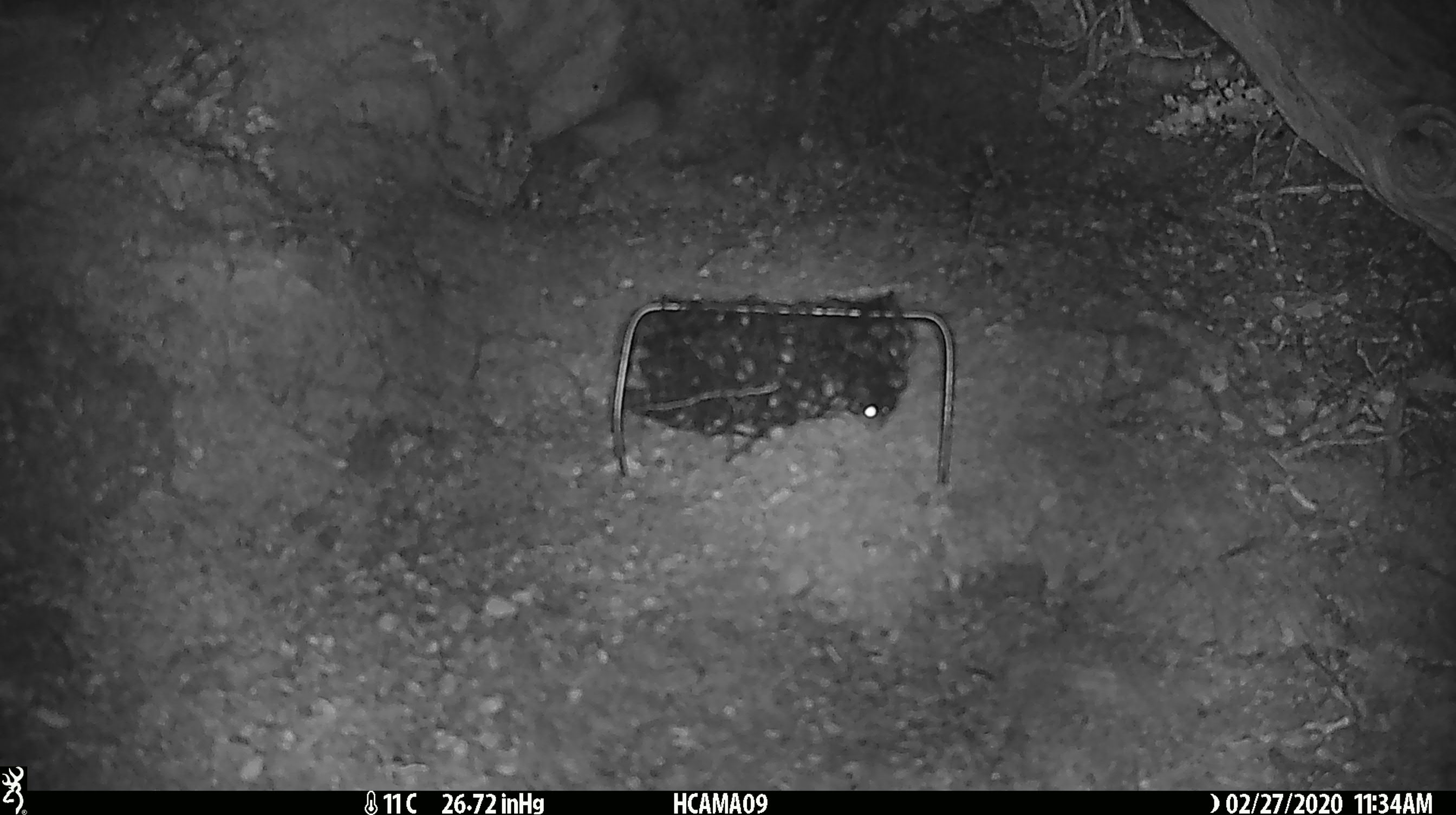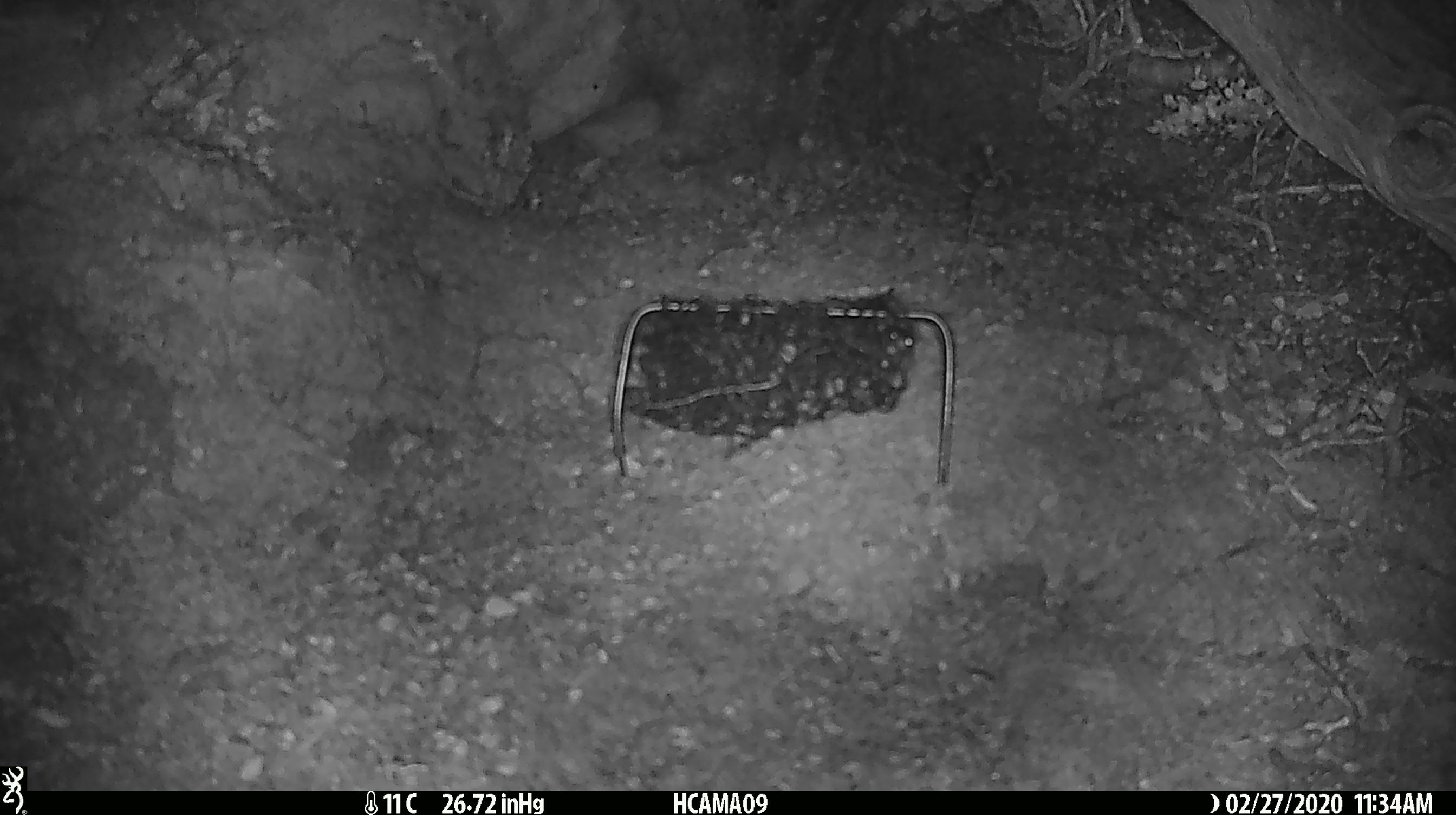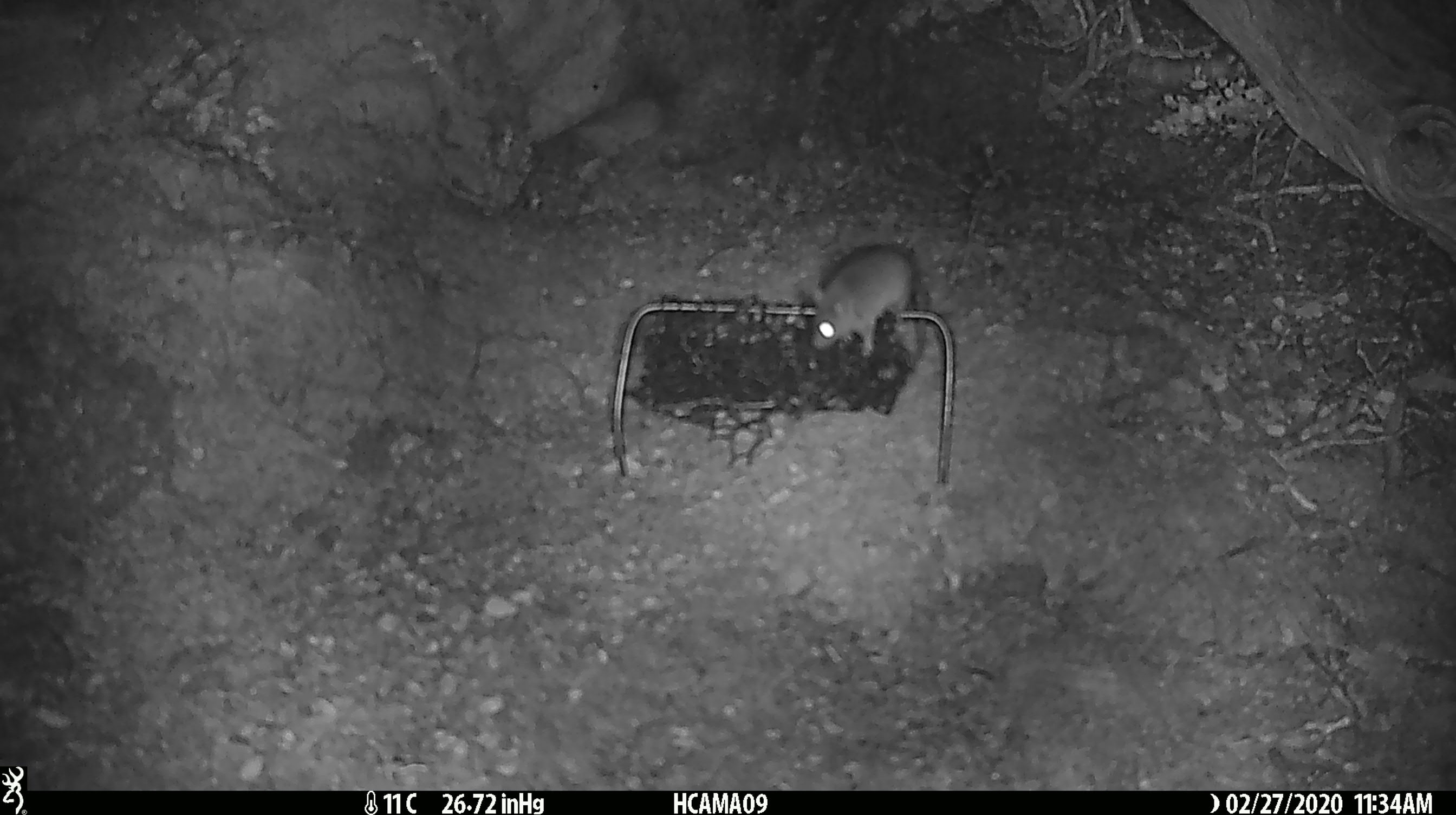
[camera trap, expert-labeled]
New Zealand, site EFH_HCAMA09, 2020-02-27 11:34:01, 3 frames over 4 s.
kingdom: Animalia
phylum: Chordata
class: Mammalia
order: Rodentia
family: Muridae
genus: Mus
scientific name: Mus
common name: mouse